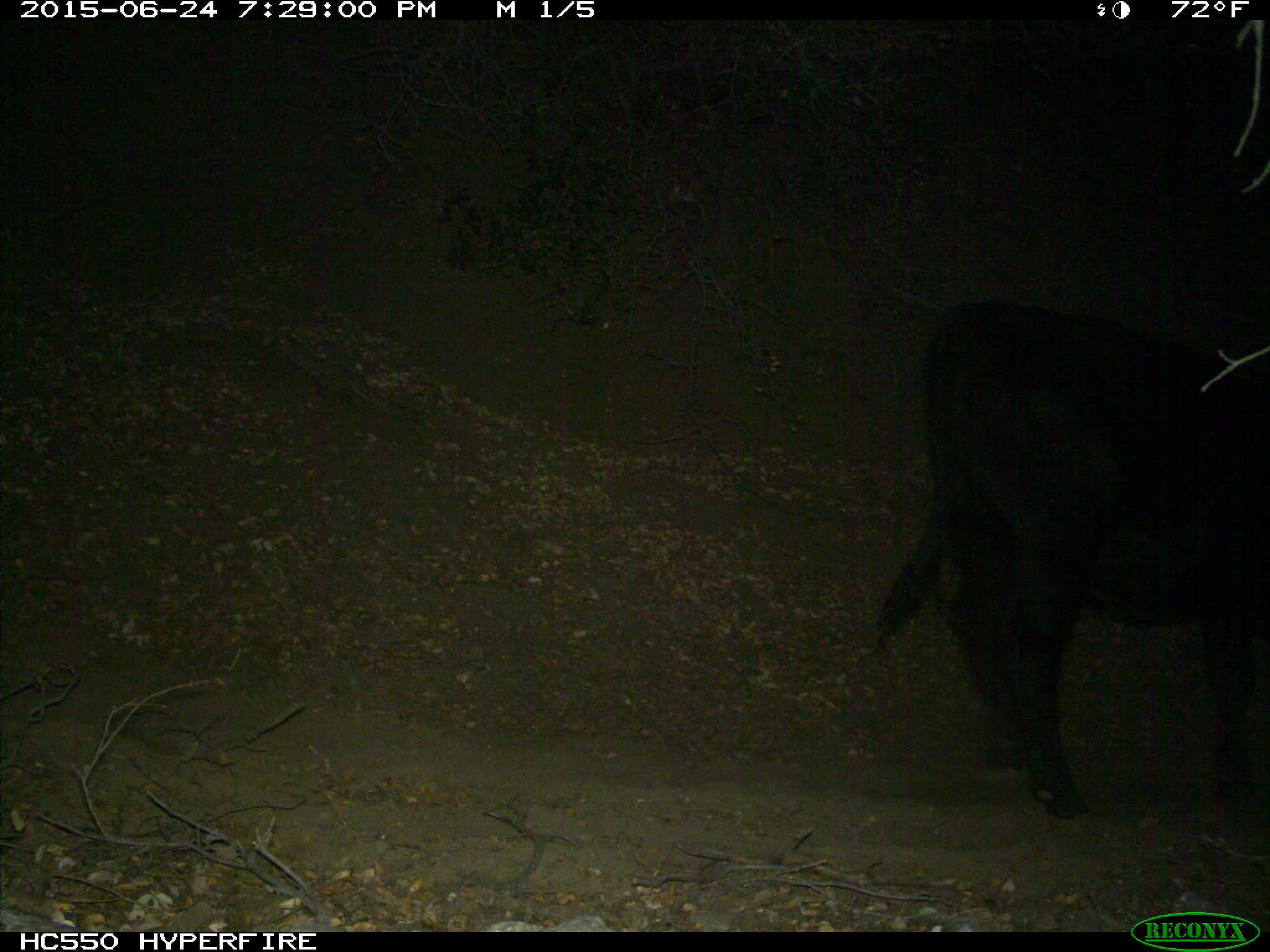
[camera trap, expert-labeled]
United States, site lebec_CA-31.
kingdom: Animalia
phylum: Chordata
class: Mammalia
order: Artiodactyla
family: Bovidae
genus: Bos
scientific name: Bos taurus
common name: domestic cow